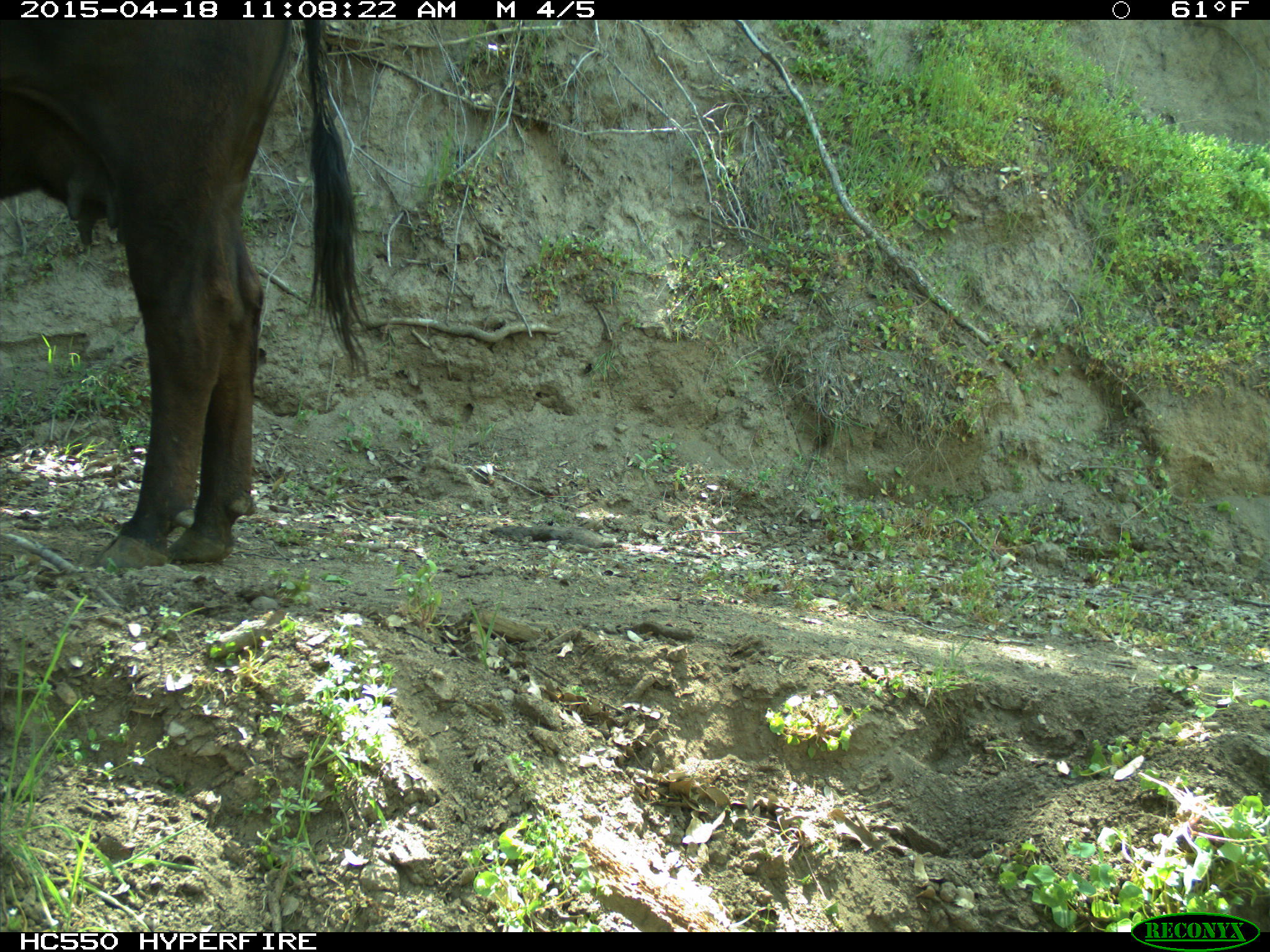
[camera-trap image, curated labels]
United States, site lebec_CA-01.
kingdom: Animalia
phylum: Chordata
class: Mammalia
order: Artiodactyla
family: Bovidae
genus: Bos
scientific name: Bos taurus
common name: domestic cow